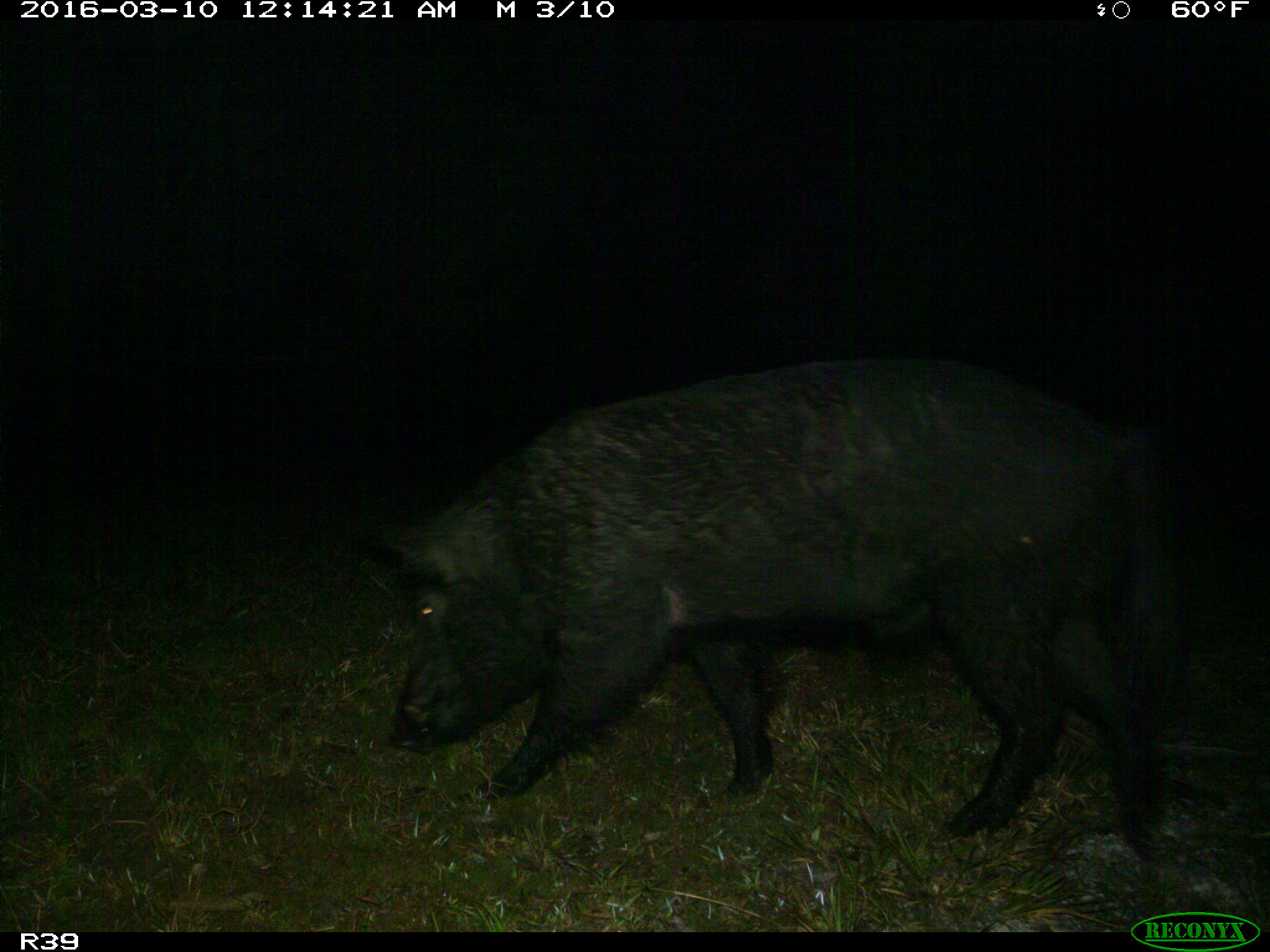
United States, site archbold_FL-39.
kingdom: Animalia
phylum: Chordata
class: Mammalia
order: Artiodactyla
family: Suidae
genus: Sus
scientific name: Sus scrofa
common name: wild boar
Sus scrofa (wild boar).